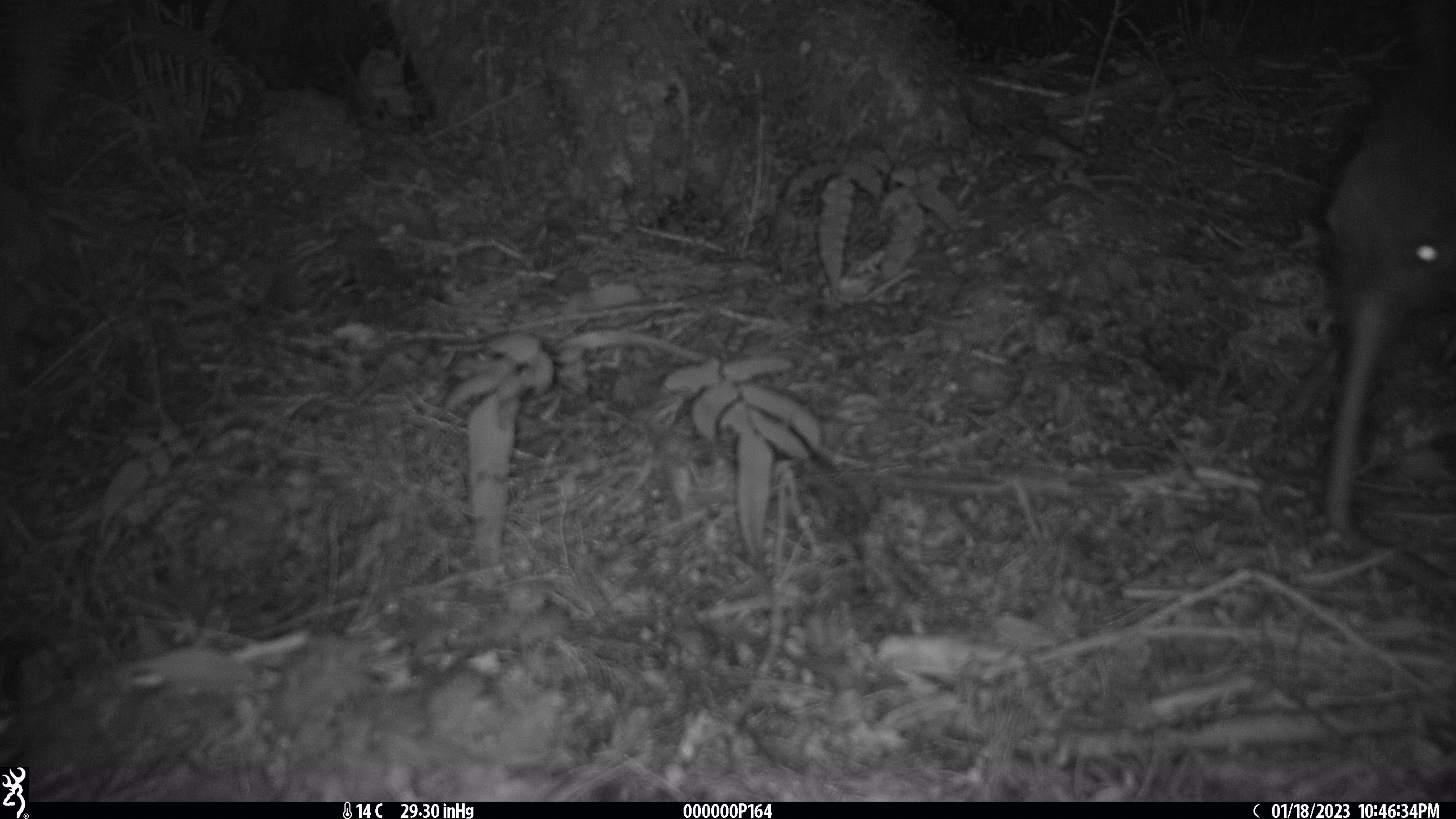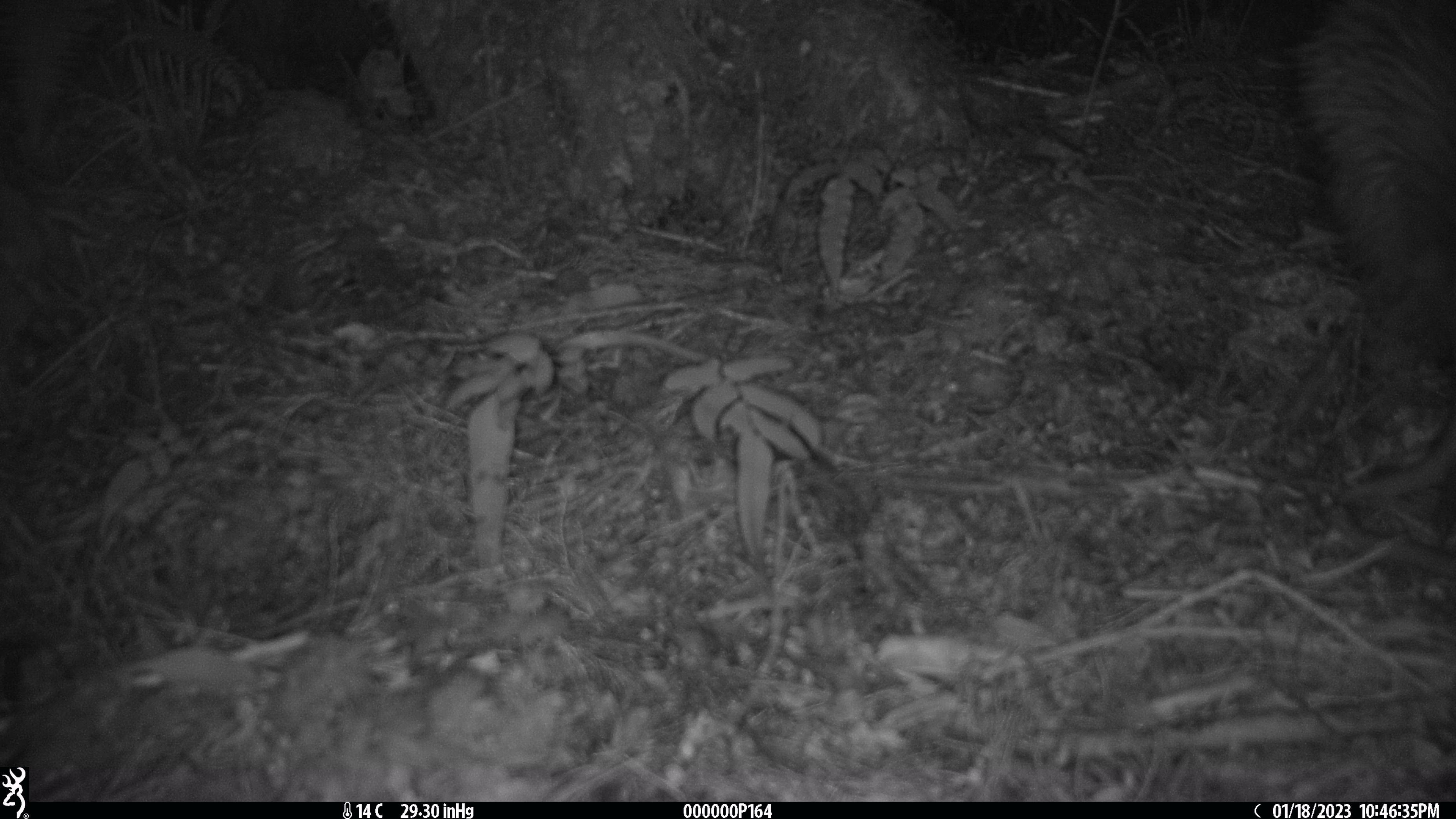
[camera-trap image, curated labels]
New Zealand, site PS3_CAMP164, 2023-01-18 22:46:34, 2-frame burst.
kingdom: Animalia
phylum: Chordata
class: Aves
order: Apterygiformes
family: Apterygidae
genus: Apteryx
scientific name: Apteryx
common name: kiwi